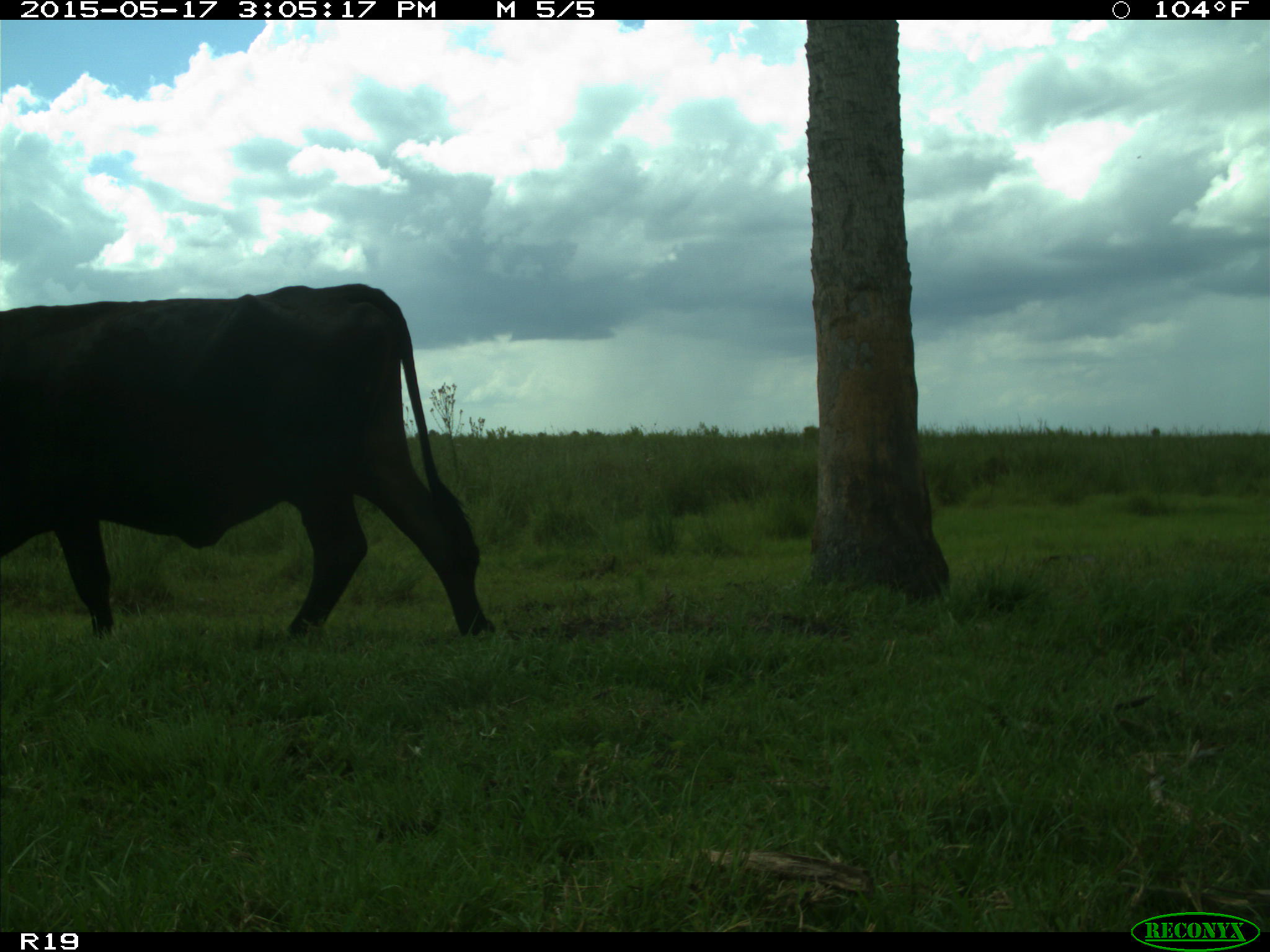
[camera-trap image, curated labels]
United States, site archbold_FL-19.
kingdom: Animalia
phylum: Chordata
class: Mammalia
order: Artiodactyla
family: Bovidae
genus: Bos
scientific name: Bos taurus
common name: domestic cow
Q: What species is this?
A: Bos taurus (domestic cow).